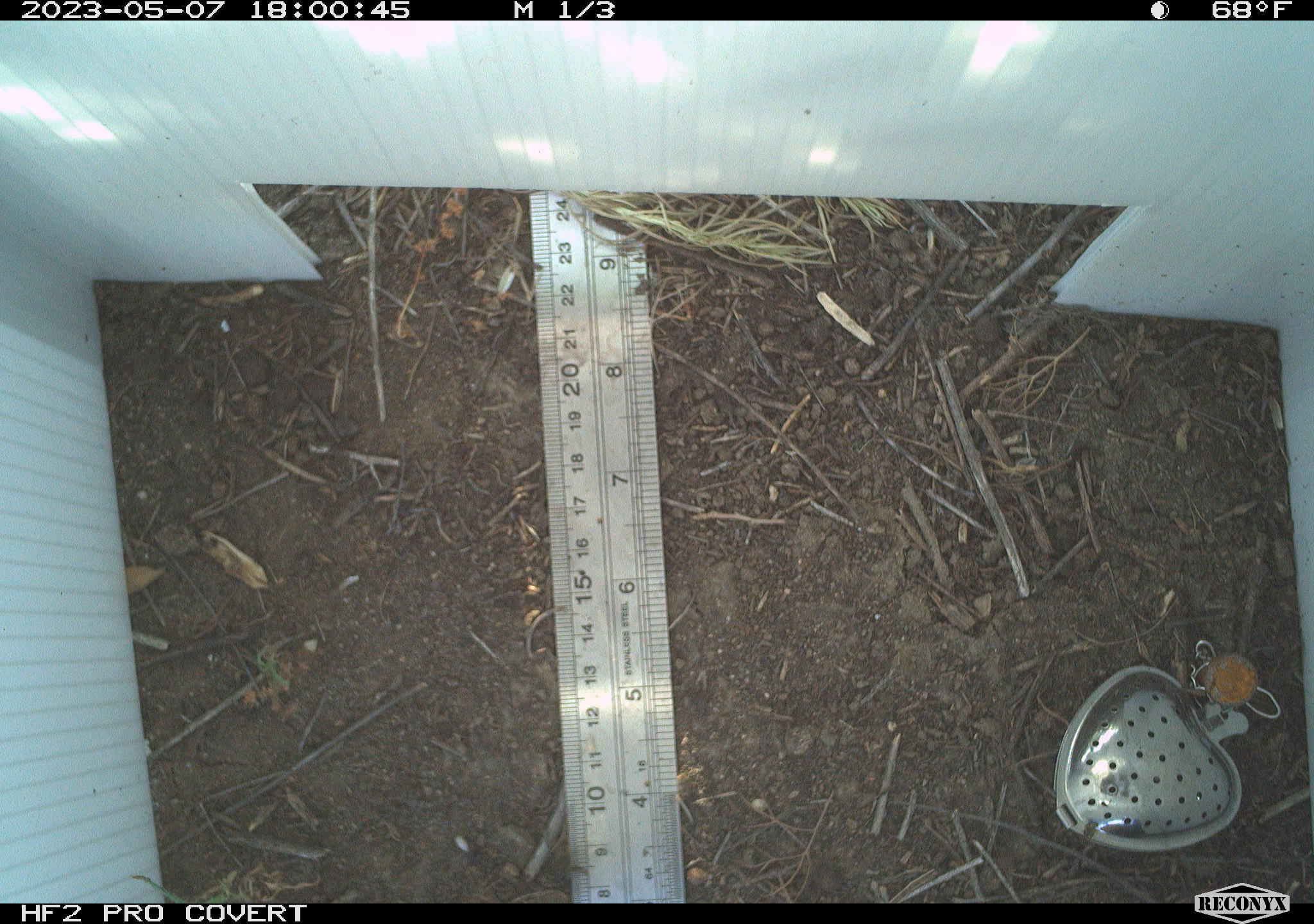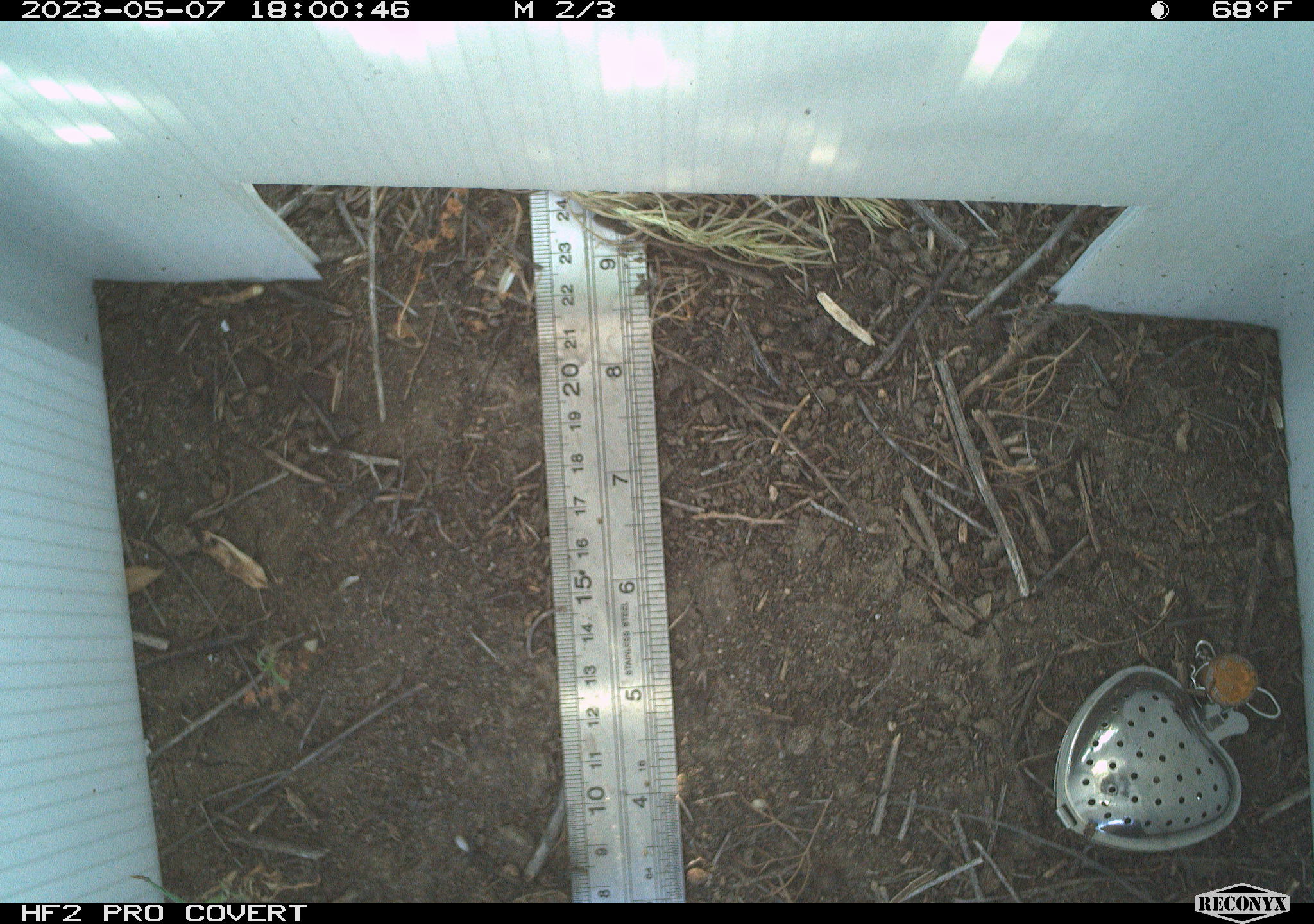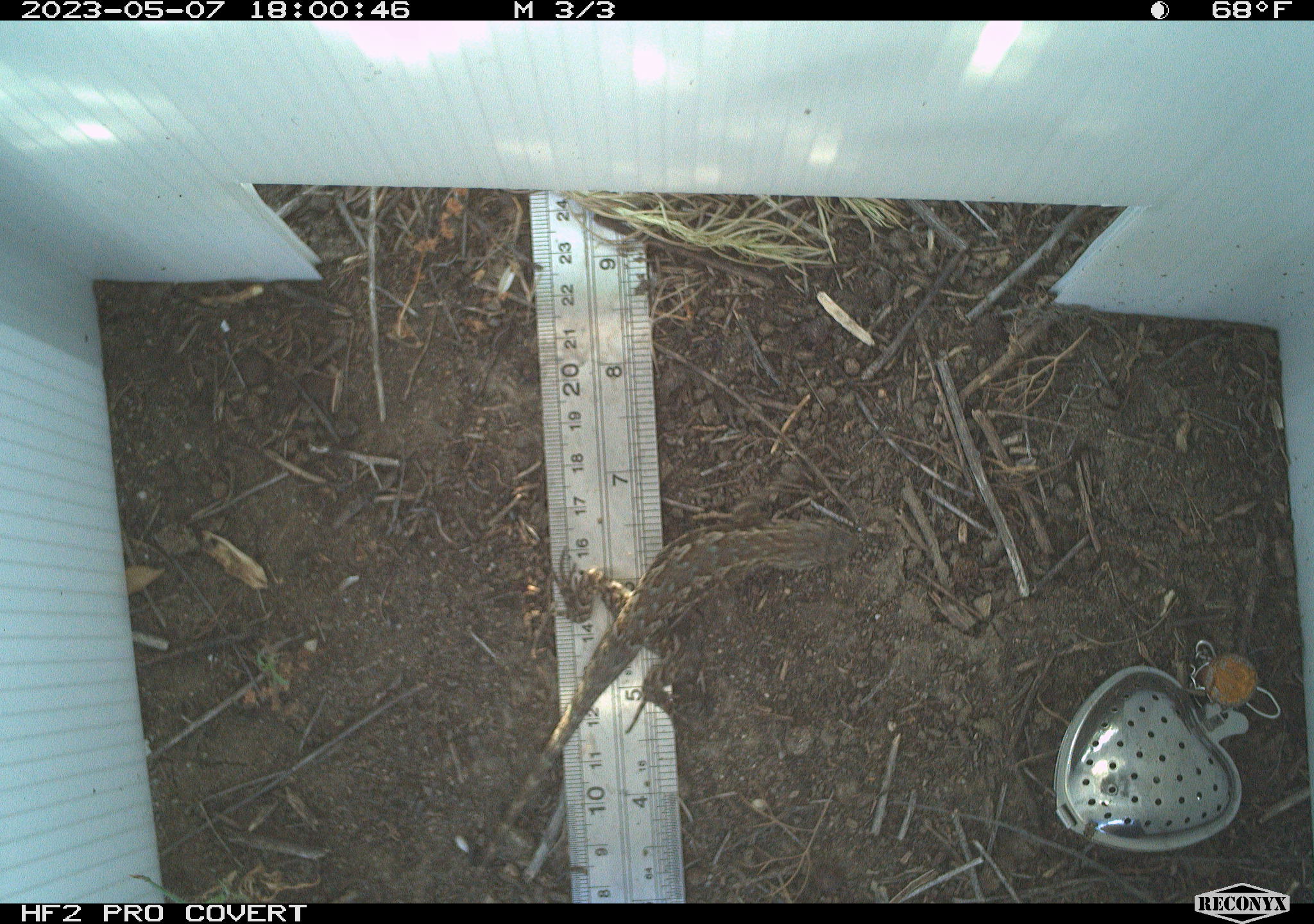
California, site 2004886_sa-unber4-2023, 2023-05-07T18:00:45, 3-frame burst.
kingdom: Animalia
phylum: Chordata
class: Reptilia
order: Squamata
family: Phrynosomatidae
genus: Sceloporus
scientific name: Sceloporus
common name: spiny lizards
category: sceloporus species